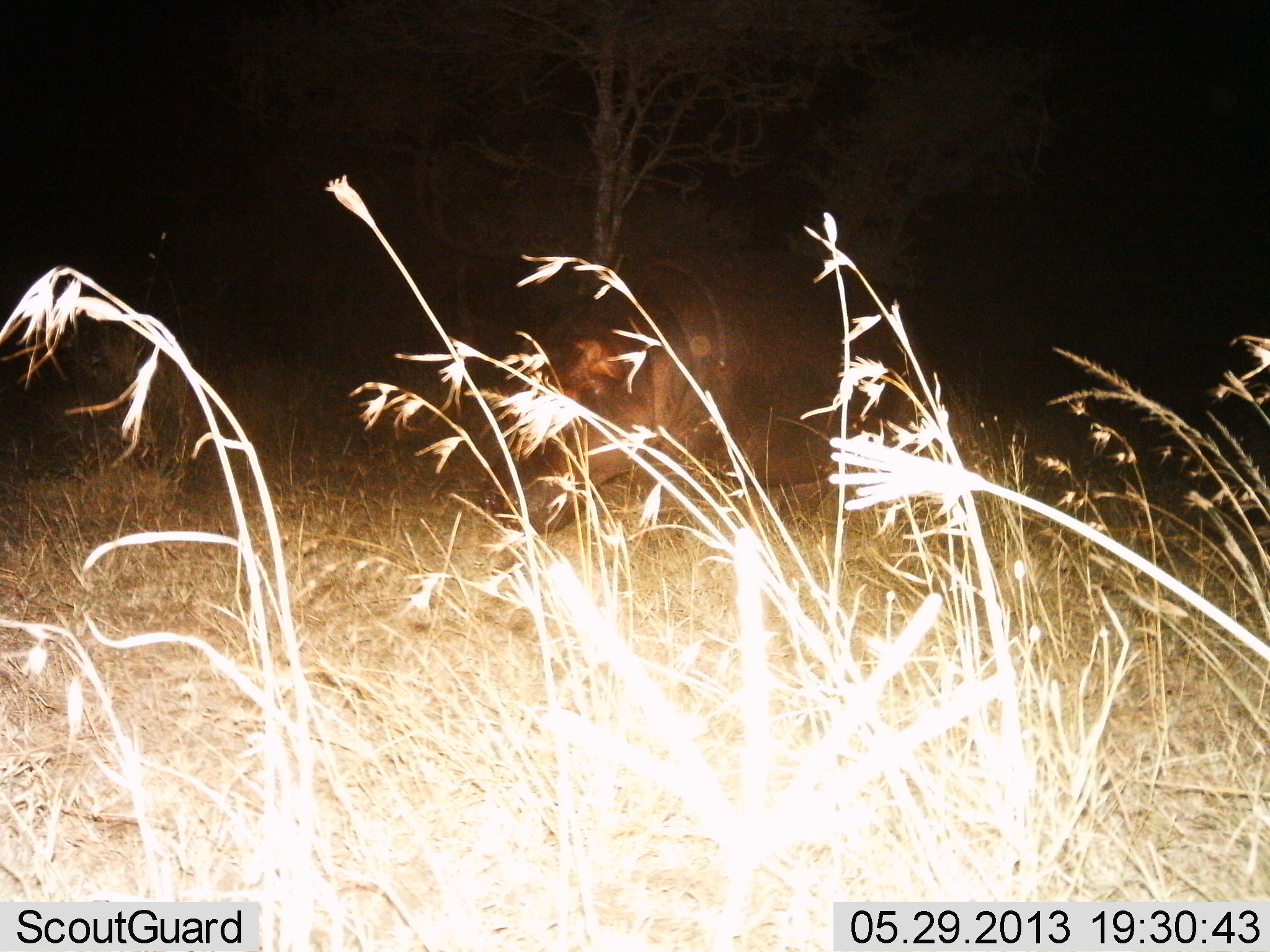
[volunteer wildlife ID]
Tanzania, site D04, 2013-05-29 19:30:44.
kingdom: Animalia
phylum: Chordata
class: Mammalia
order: Artiodactyla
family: Hippopotamidae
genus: Hippopotamus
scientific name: Hippopotamus amphibius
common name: hippopotamus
Hippopotamus (Hippopotamus amphibius), count 1. Behavior (volunteer vote fractions): standing 42%, resting 16%, moving 32%, interacting 0%. Young present (vote fraction): 0%. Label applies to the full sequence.